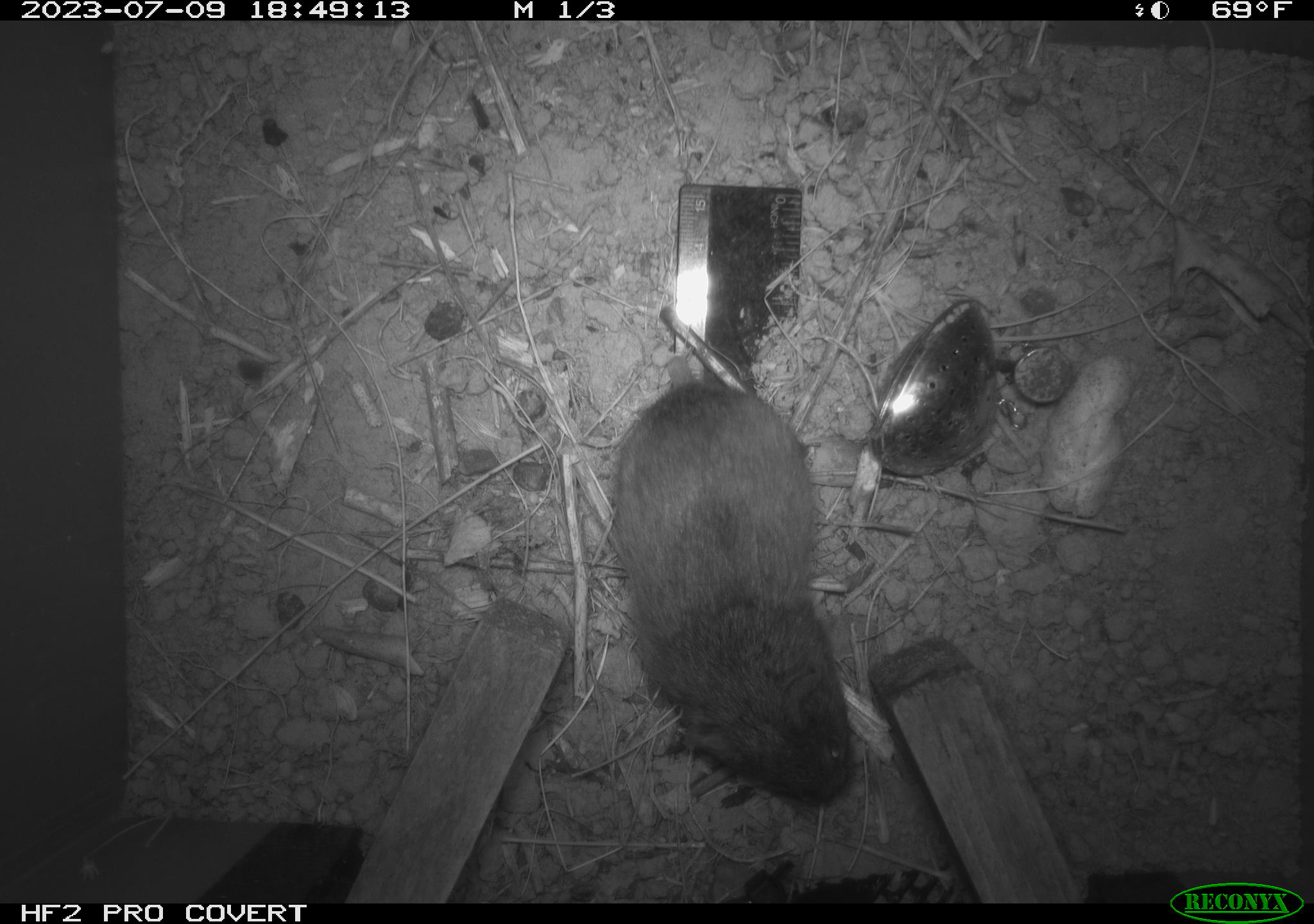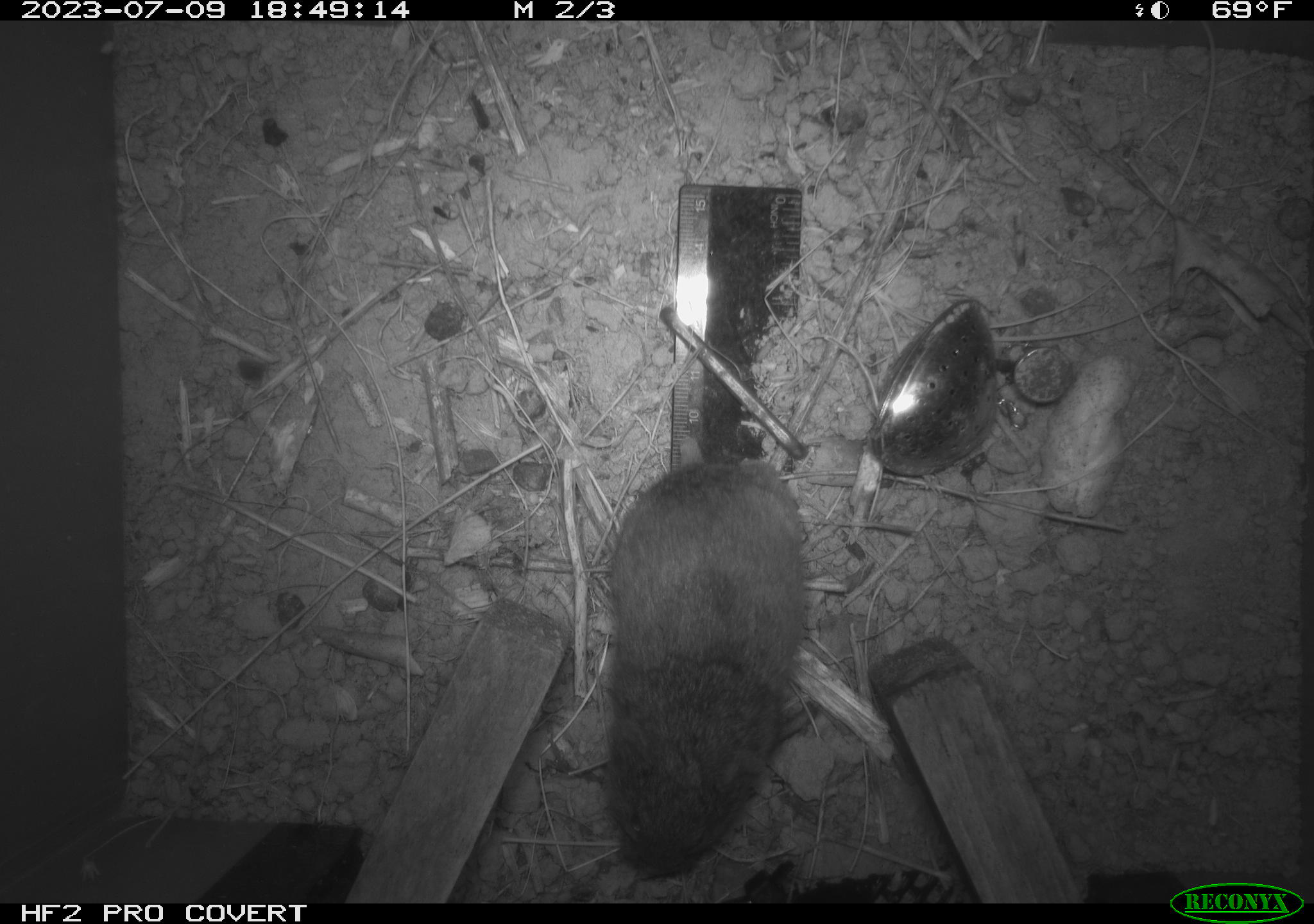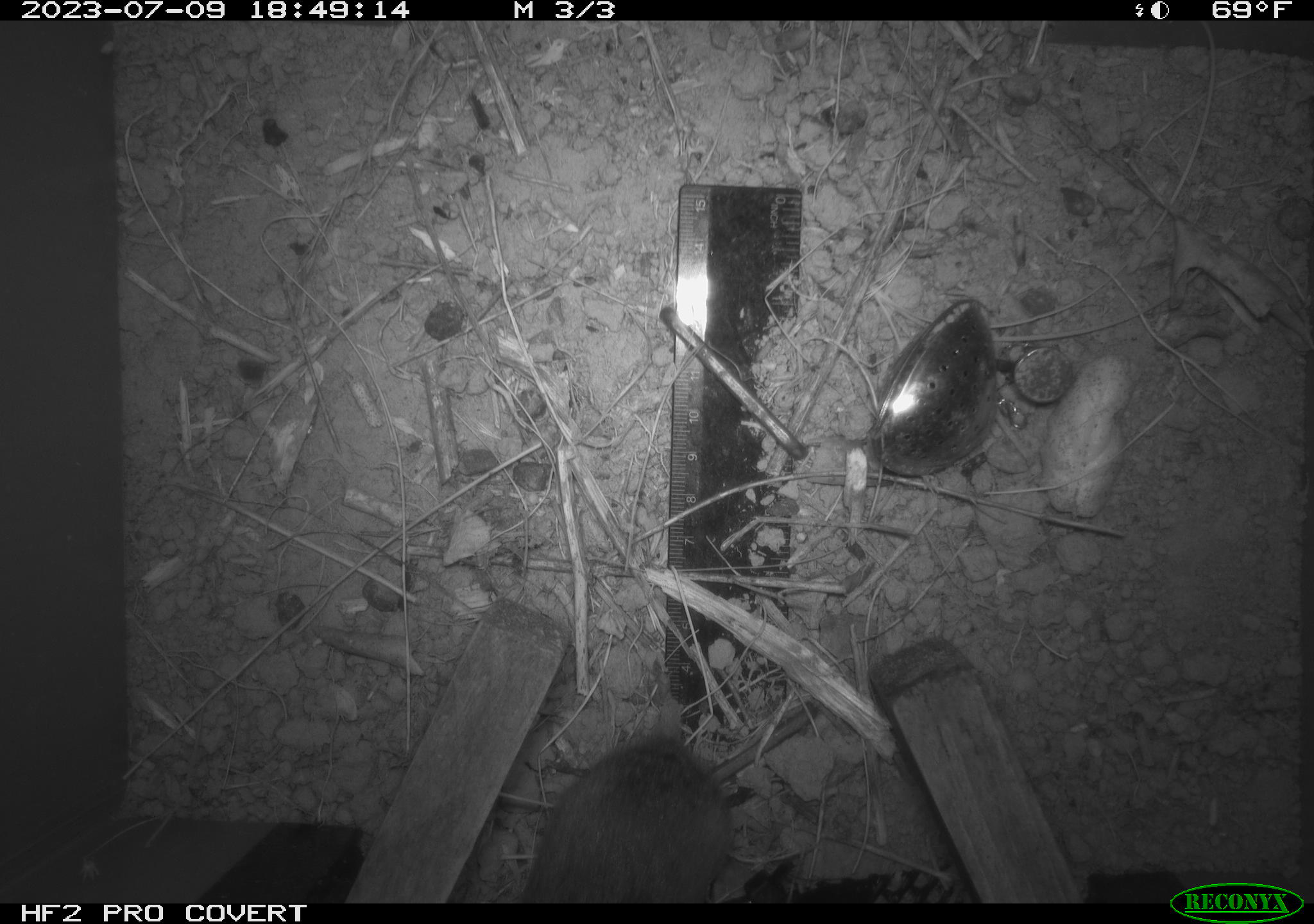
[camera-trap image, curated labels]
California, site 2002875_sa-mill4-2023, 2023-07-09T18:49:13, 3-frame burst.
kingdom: Animalia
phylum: Chordata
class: Mammalia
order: Rodentia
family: Cricetidae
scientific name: Arvicolinae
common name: voles, lemmings, and muskrats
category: arvicolinae subfamily